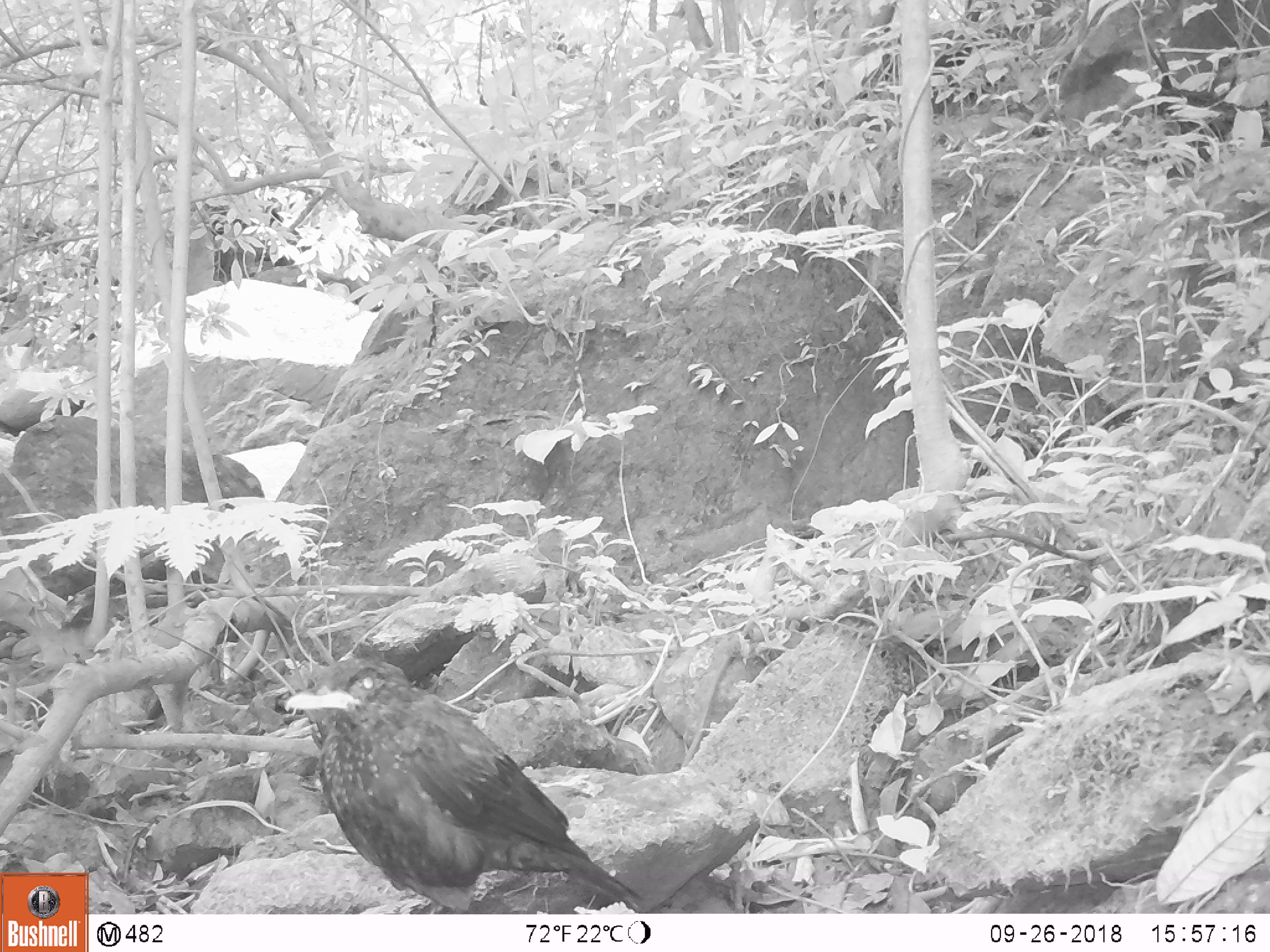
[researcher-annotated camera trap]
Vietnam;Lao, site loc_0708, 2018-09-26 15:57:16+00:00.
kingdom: Animalia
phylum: Chordata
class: Aves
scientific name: Aves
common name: bird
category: unidentified bird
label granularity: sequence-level